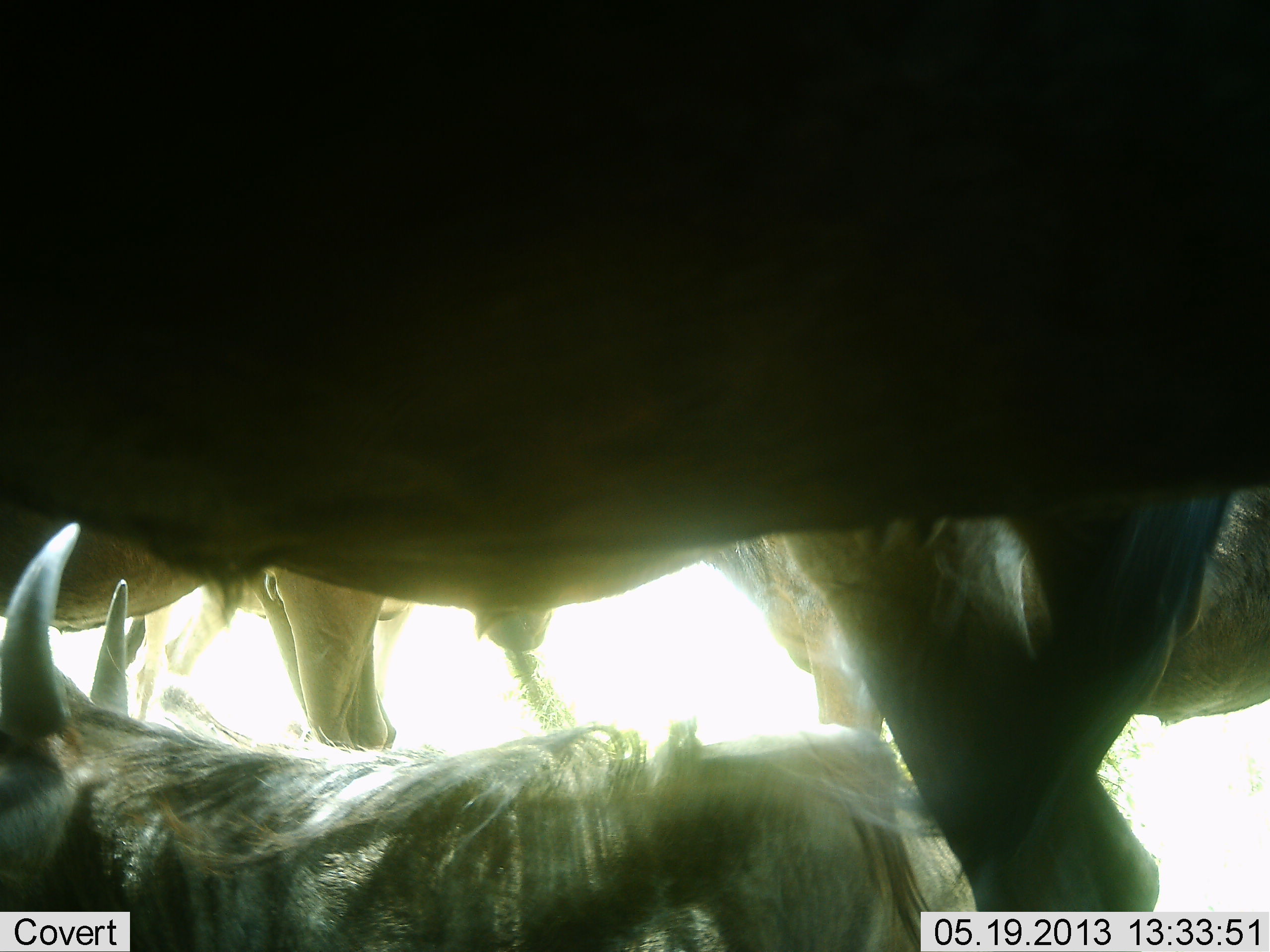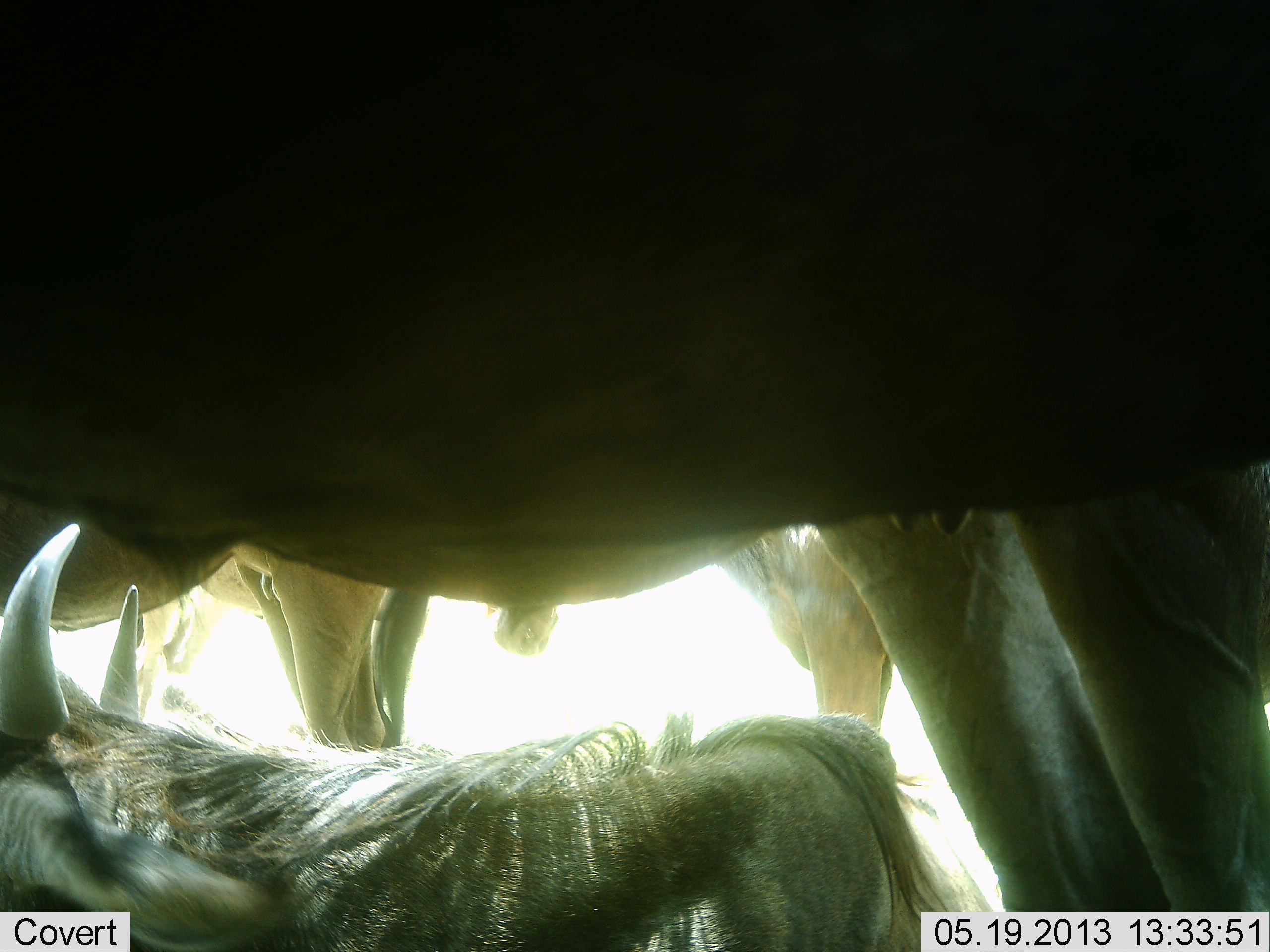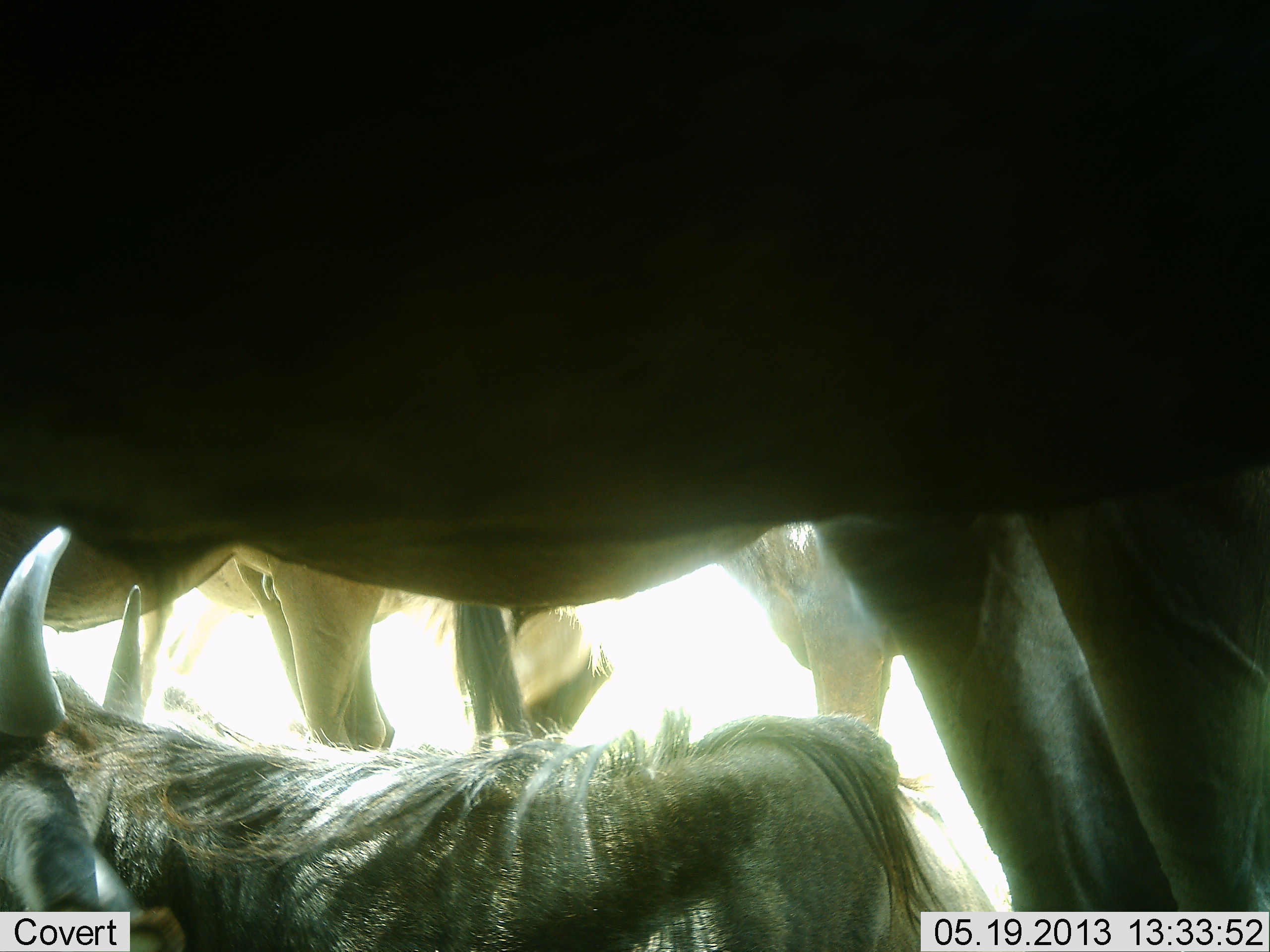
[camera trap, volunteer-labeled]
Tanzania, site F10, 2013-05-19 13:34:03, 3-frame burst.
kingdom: Animalia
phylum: Chordata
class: Mammalia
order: Artiodactyla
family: Bovidae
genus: Connochaetes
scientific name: Connochaetes taurinus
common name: blue wildebeest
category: wildebeest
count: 3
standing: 82%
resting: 65%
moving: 12%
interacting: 0%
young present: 41%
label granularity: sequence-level